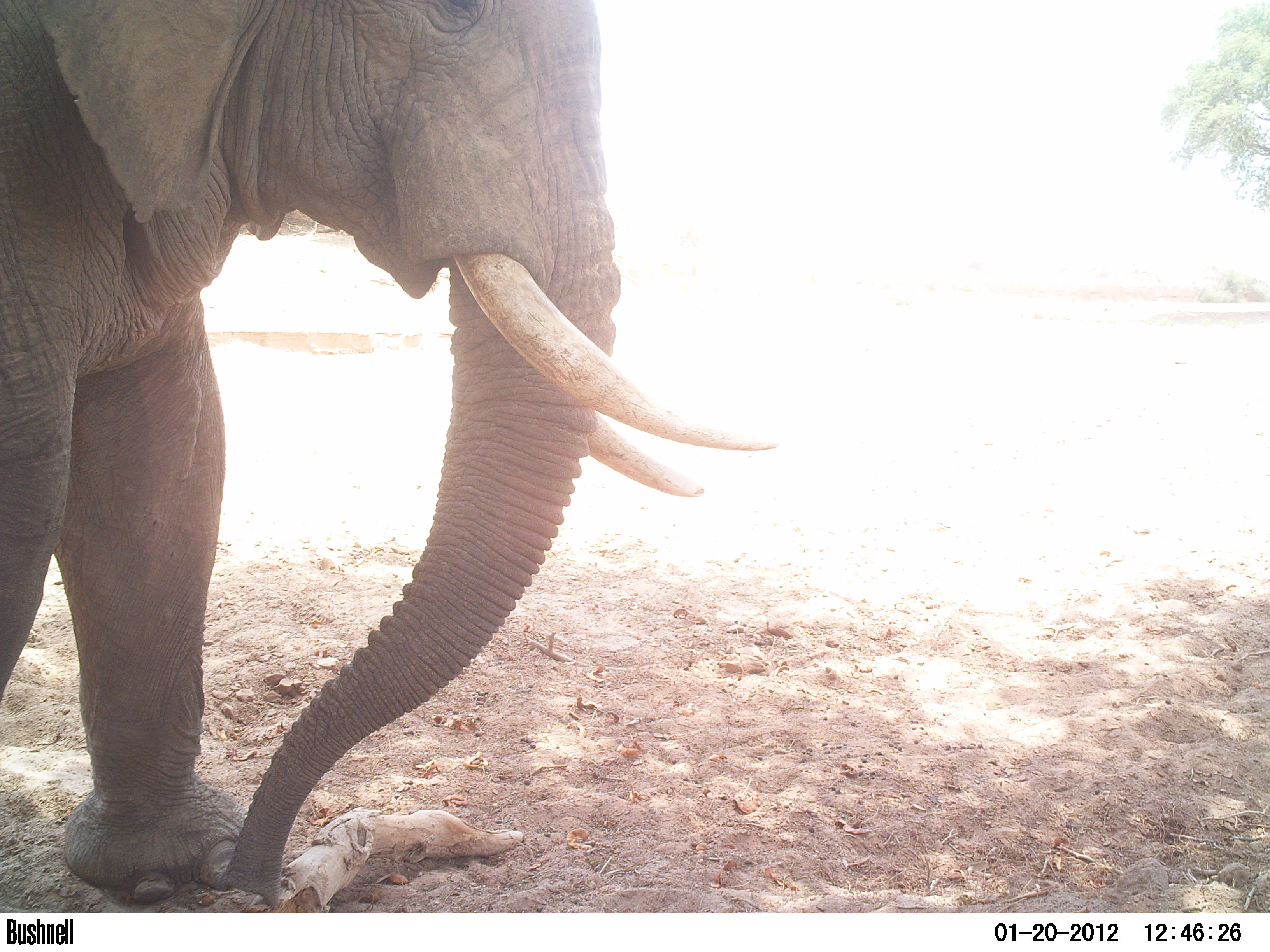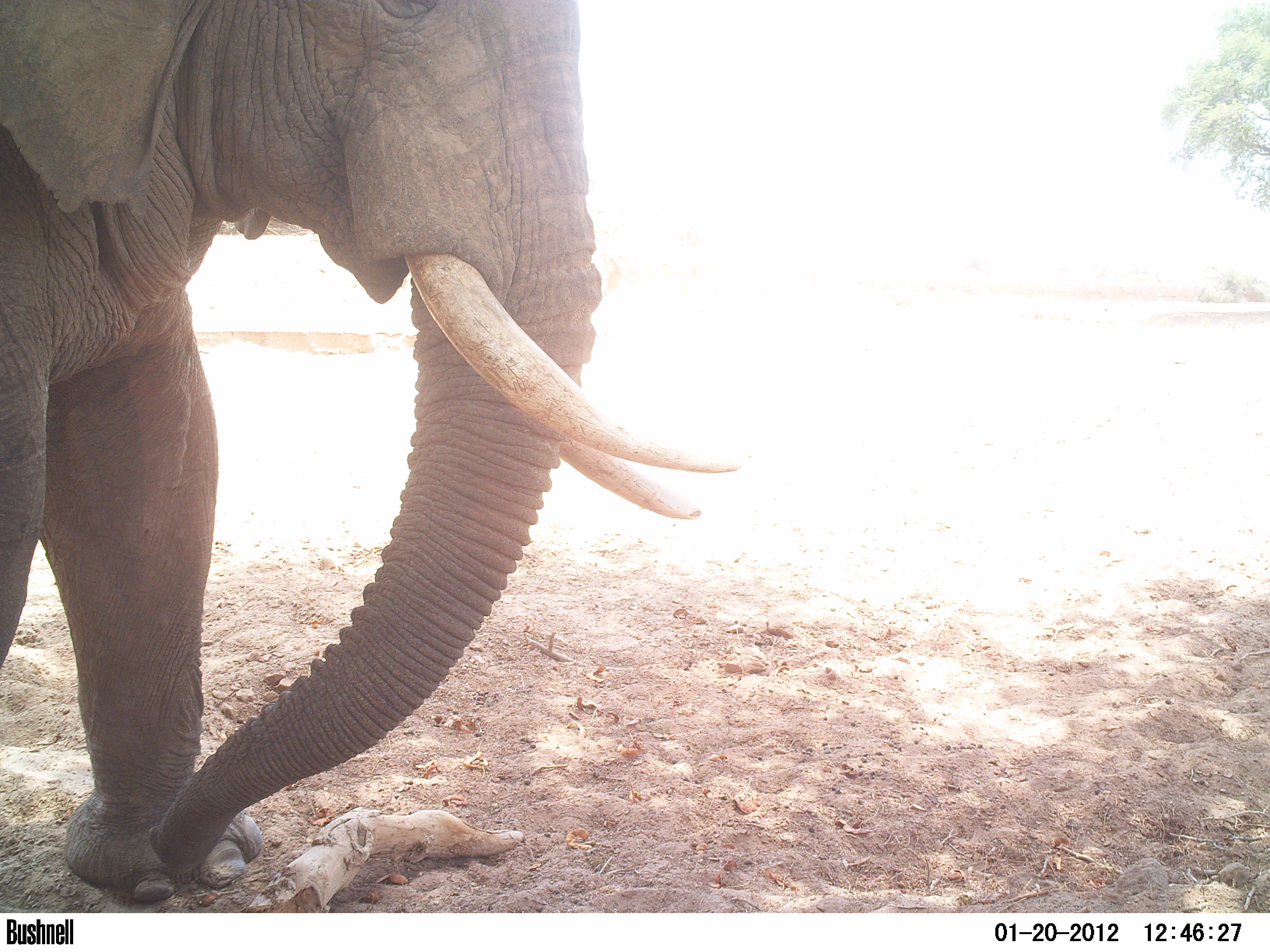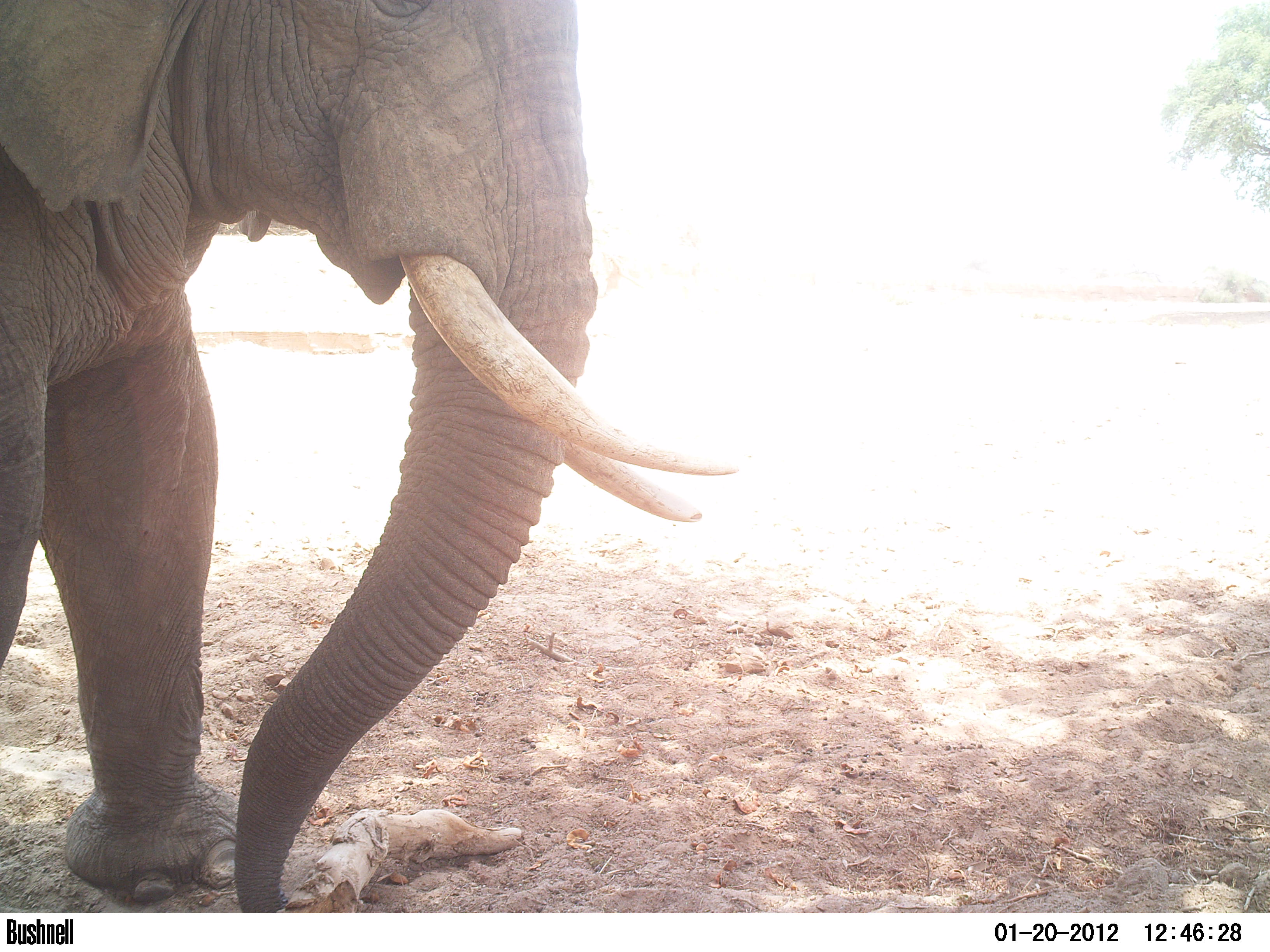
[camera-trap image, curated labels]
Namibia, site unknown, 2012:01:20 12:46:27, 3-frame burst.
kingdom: Animalia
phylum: Chordata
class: Mammalia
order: Proboscidea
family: Elephantidae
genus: Loxodonta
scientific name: Loxodonta africana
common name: african elephant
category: loxodanta africana